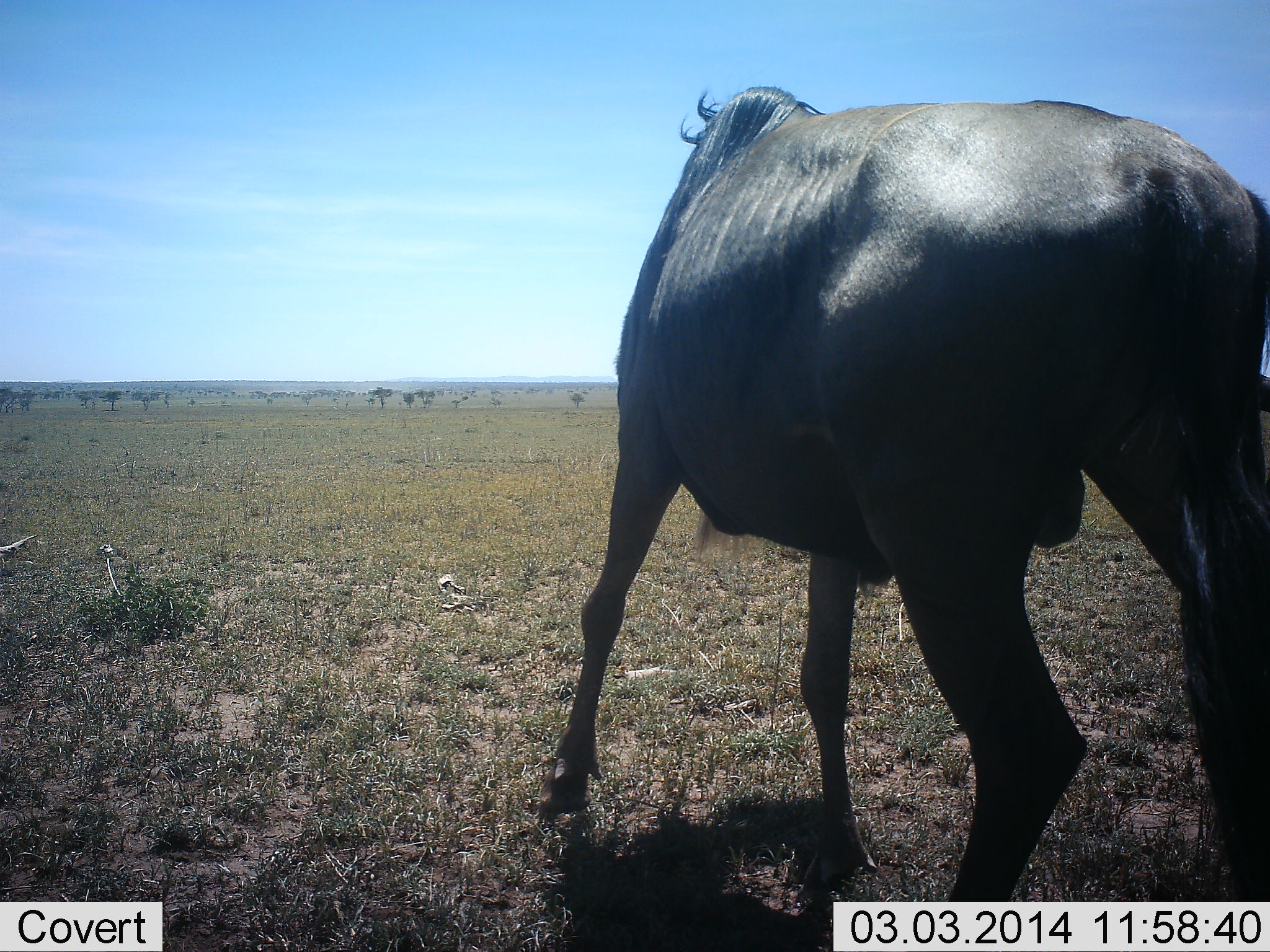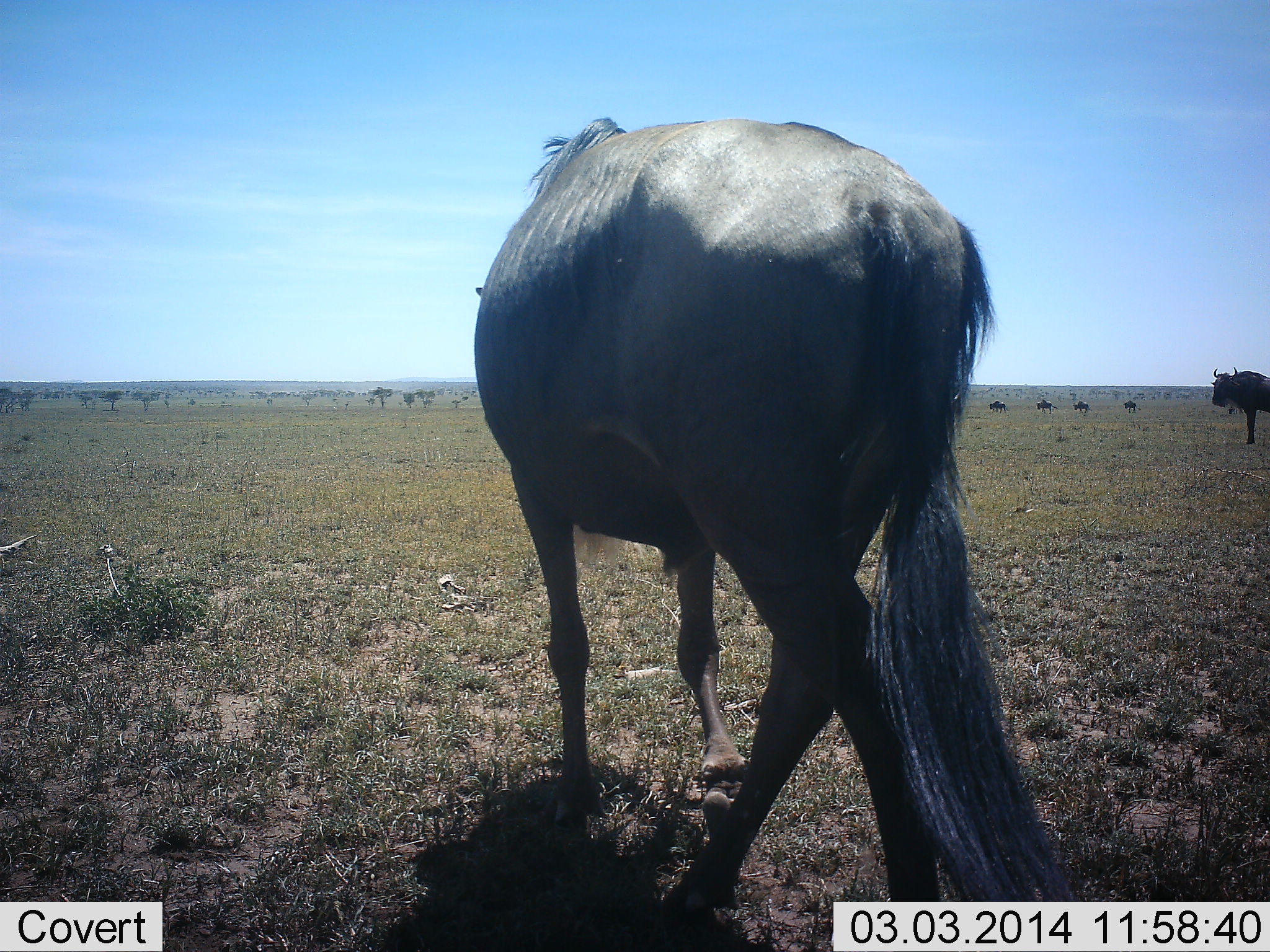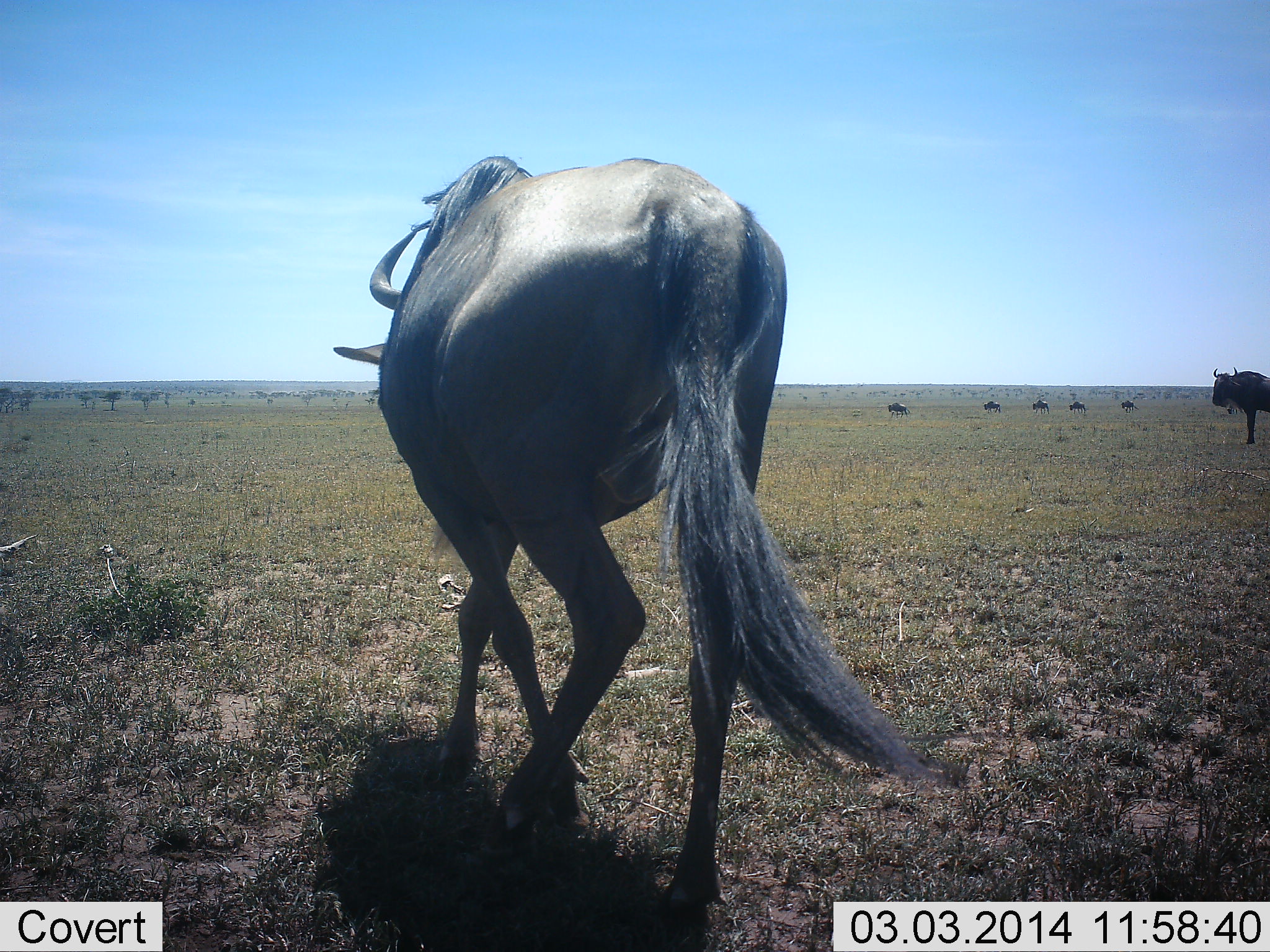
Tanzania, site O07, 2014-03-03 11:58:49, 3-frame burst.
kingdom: Animalia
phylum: Chordata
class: Mammalia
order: Artiodactyla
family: Bovidae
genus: Connochaetes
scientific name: Connochaetes taurinus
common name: blue wildebeest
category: wildebeest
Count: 6.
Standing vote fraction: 59%.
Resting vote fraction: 2%.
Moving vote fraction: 77%.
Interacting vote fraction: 0%.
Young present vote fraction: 0%.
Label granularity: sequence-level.